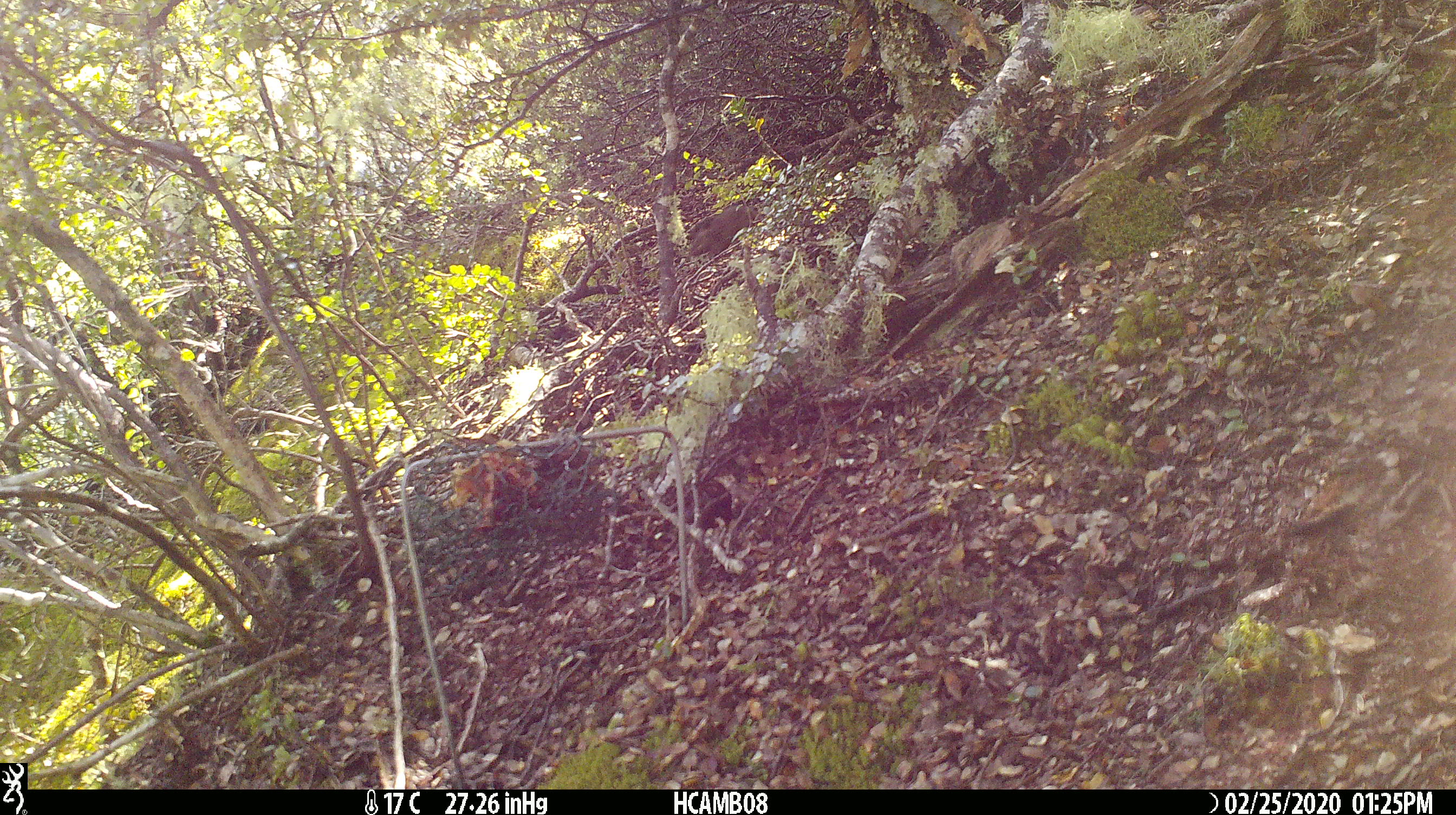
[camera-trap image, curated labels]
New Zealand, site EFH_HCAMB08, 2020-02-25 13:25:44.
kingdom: Animalia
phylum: Chordata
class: Mammalia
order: Rodentia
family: Muridae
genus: Mus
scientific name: Mus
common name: mouse